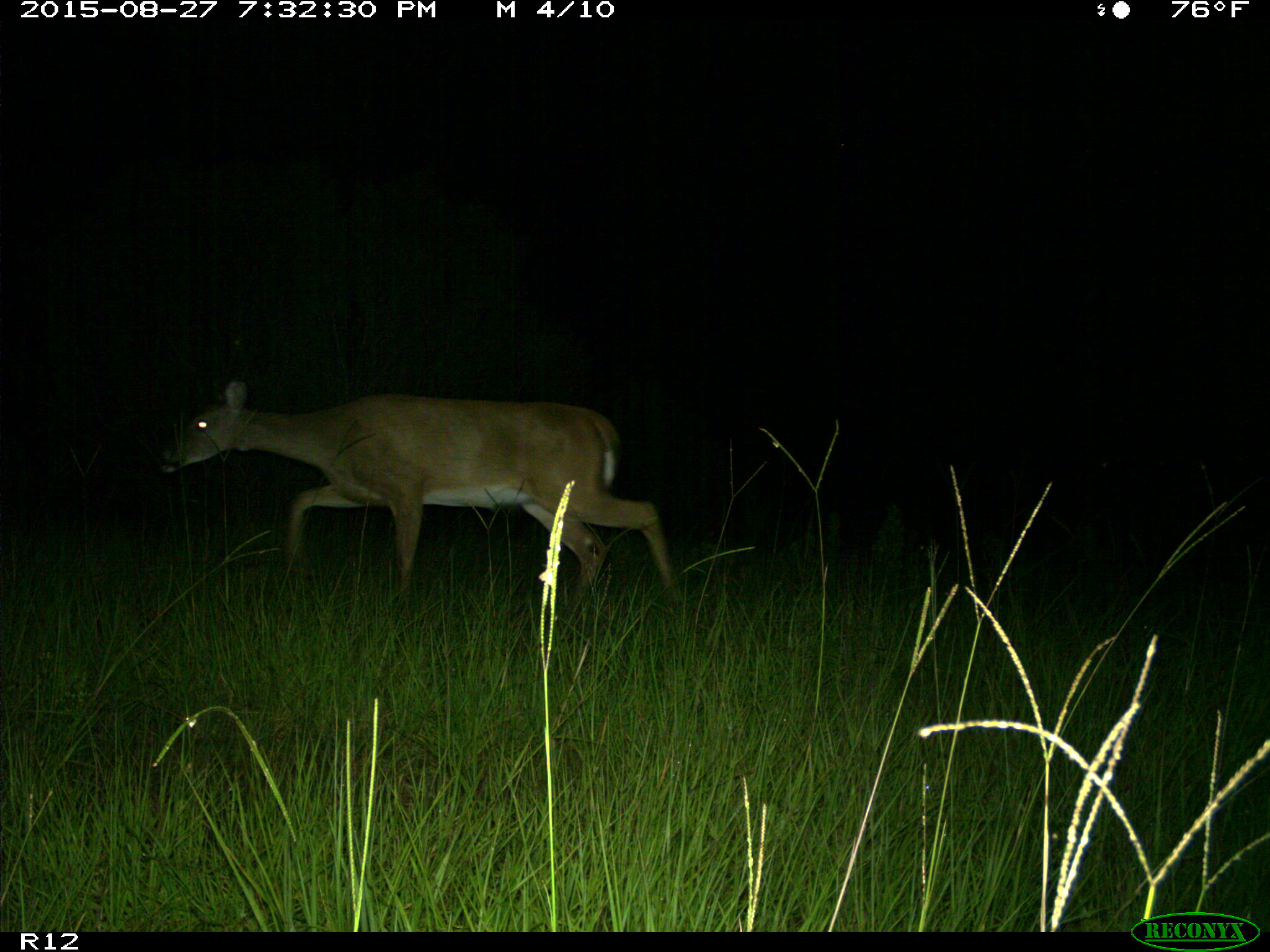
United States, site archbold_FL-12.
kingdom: Animalia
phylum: Chordata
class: Mammalia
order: Artiodactyla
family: Cervidae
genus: Odocoileus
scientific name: Odocoileus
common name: deer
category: unidentified deer